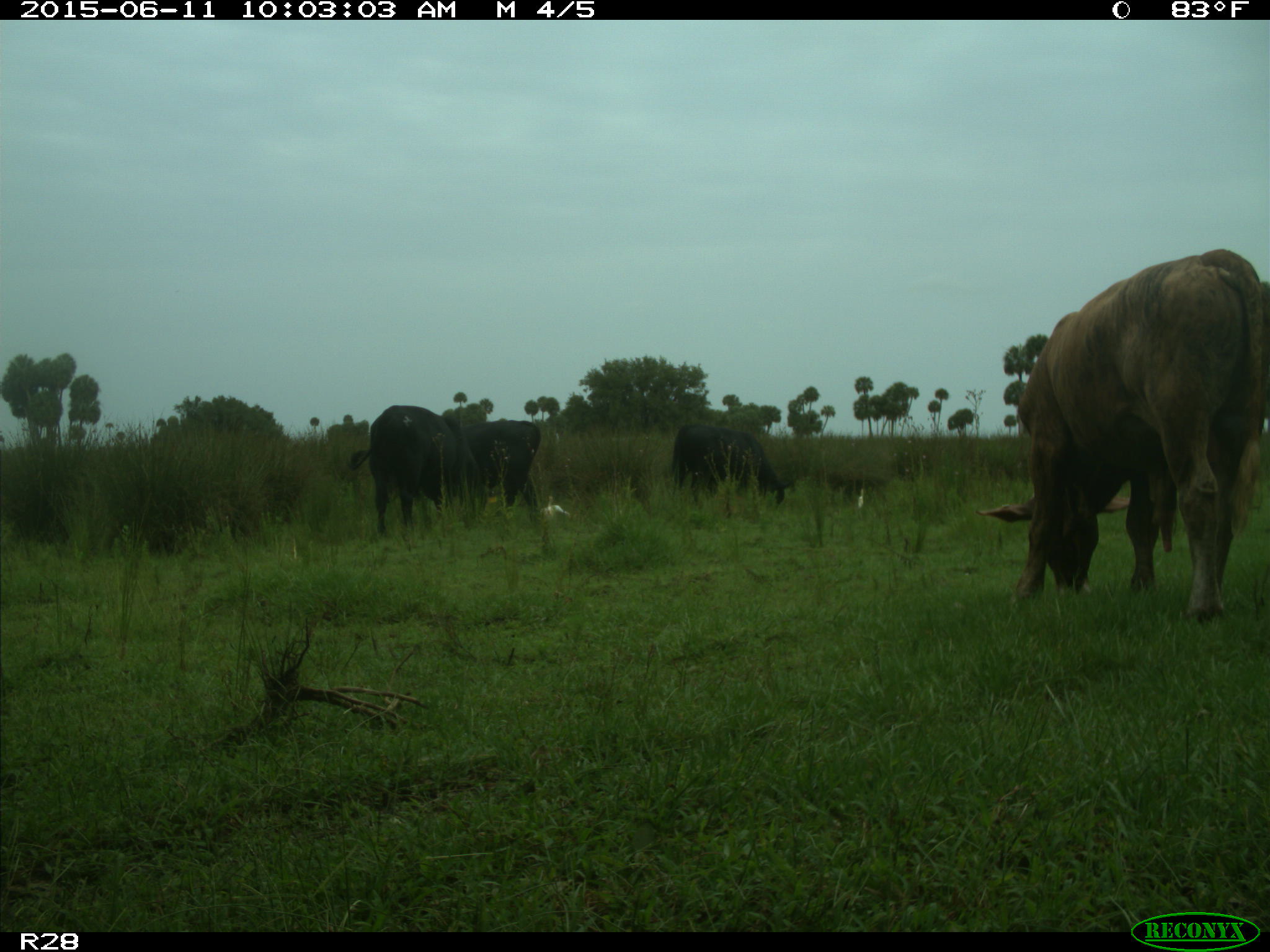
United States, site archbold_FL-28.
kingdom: Animalia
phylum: Chordata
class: Mammalia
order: Artiodactyla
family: Bovidae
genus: Bos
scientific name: Bos taurus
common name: domestic cow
Bos taurus (domestic cow).